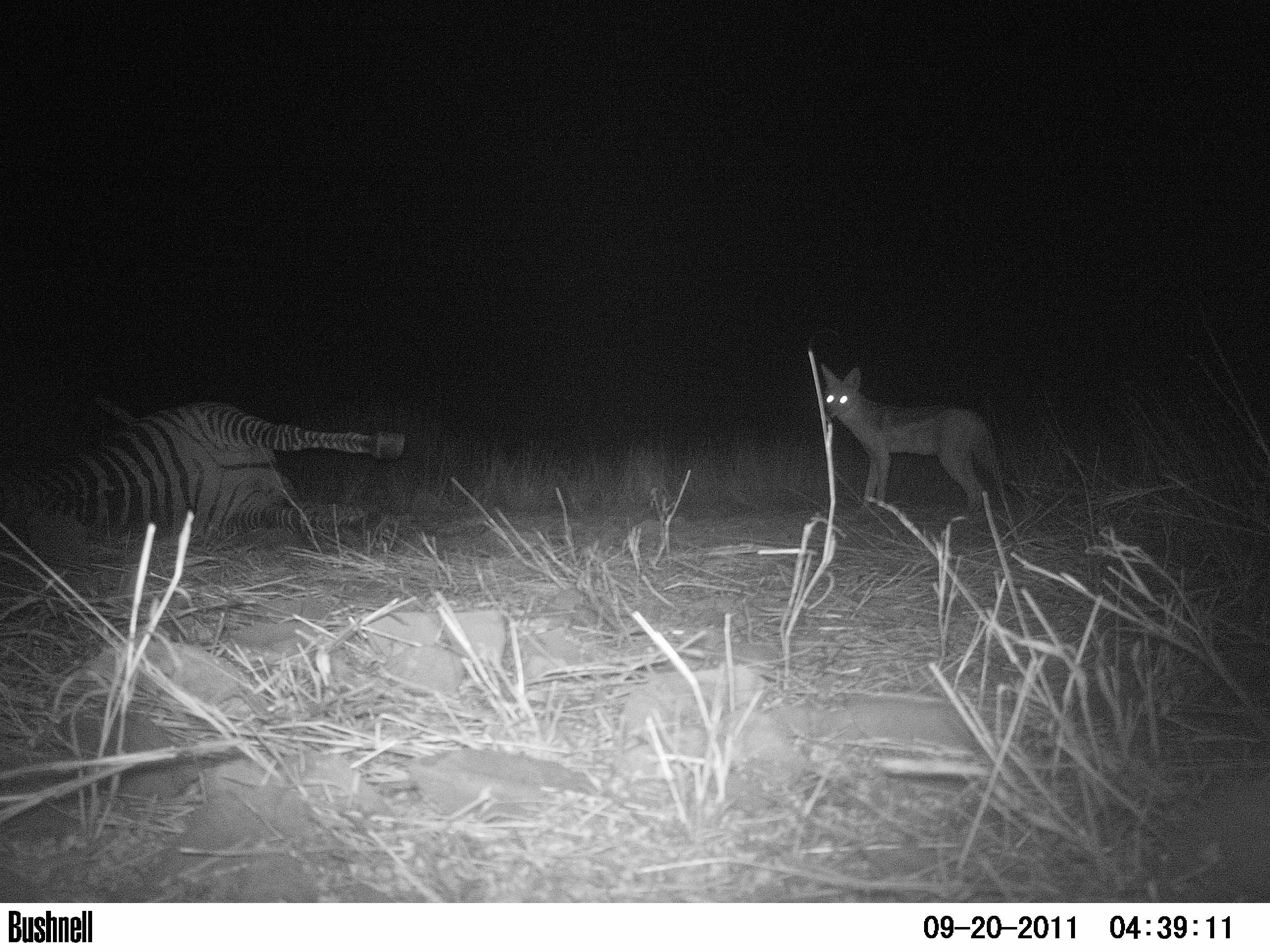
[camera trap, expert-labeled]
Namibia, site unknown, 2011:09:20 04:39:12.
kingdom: Animalia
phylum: Chordata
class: Mammalia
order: Carnivora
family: Canidae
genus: Lupulella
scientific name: Lupulella mesomelas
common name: black-backed jackal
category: canis mesomelas